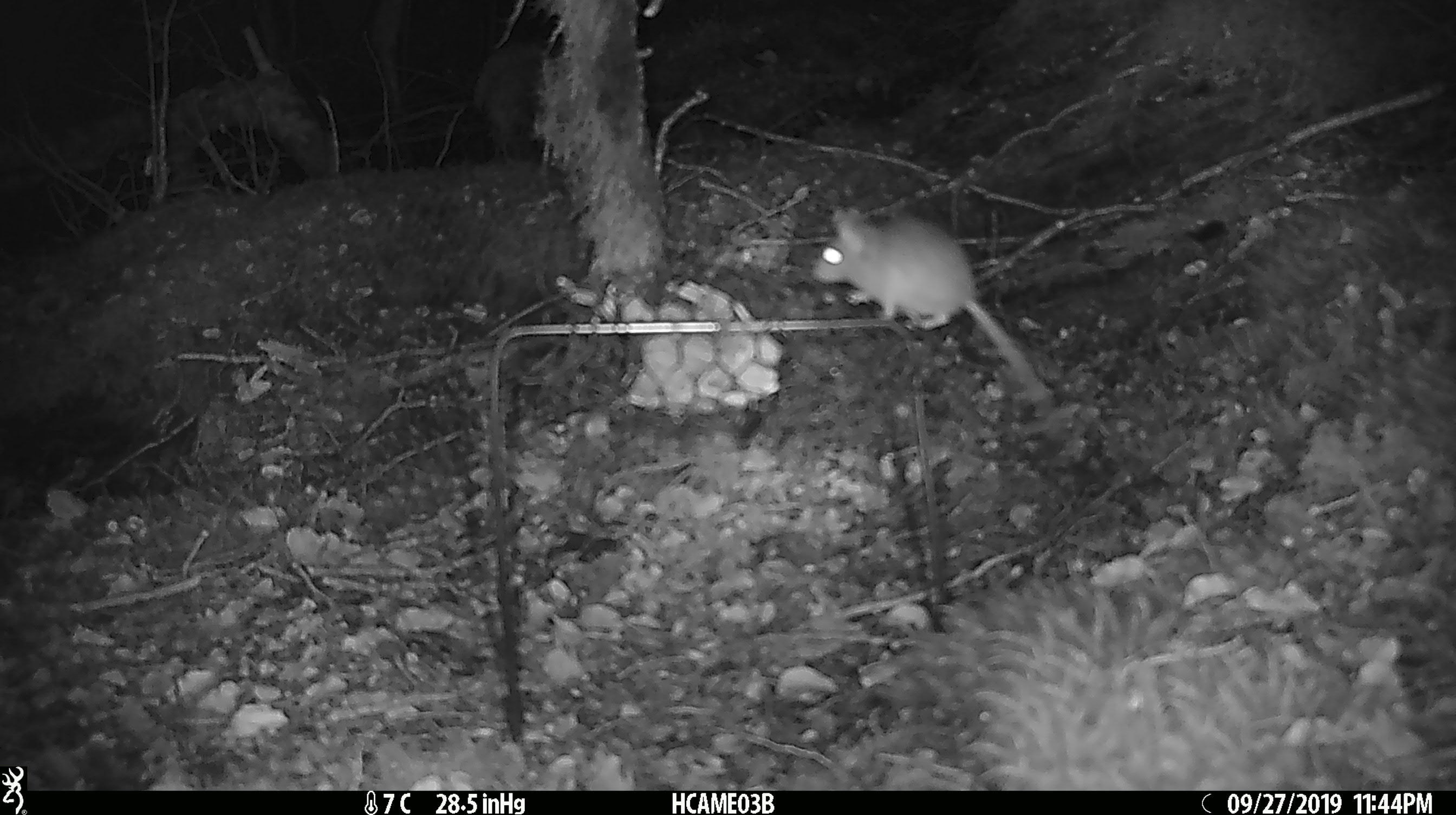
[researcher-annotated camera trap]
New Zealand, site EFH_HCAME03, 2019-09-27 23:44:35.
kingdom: Animalia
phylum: Chordata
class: Mammalia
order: Rodentia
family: Muridae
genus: Mus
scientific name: Mus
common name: mouse